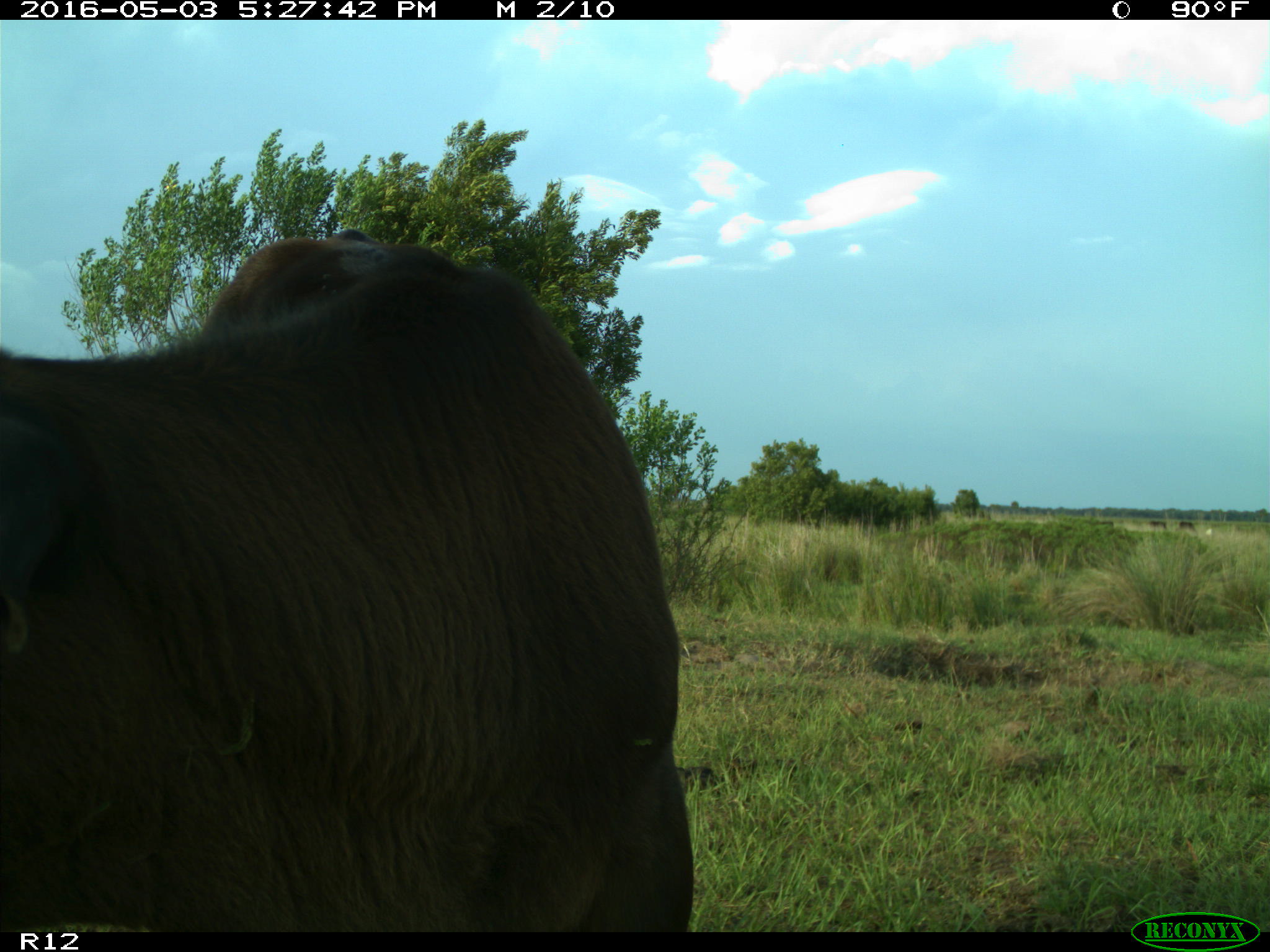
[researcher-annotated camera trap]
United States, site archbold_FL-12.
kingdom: Animalia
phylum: Chordata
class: Mammalia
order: Artiodactyla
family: Bovidae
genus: Bos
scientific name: Bos taurus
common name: domestic cow